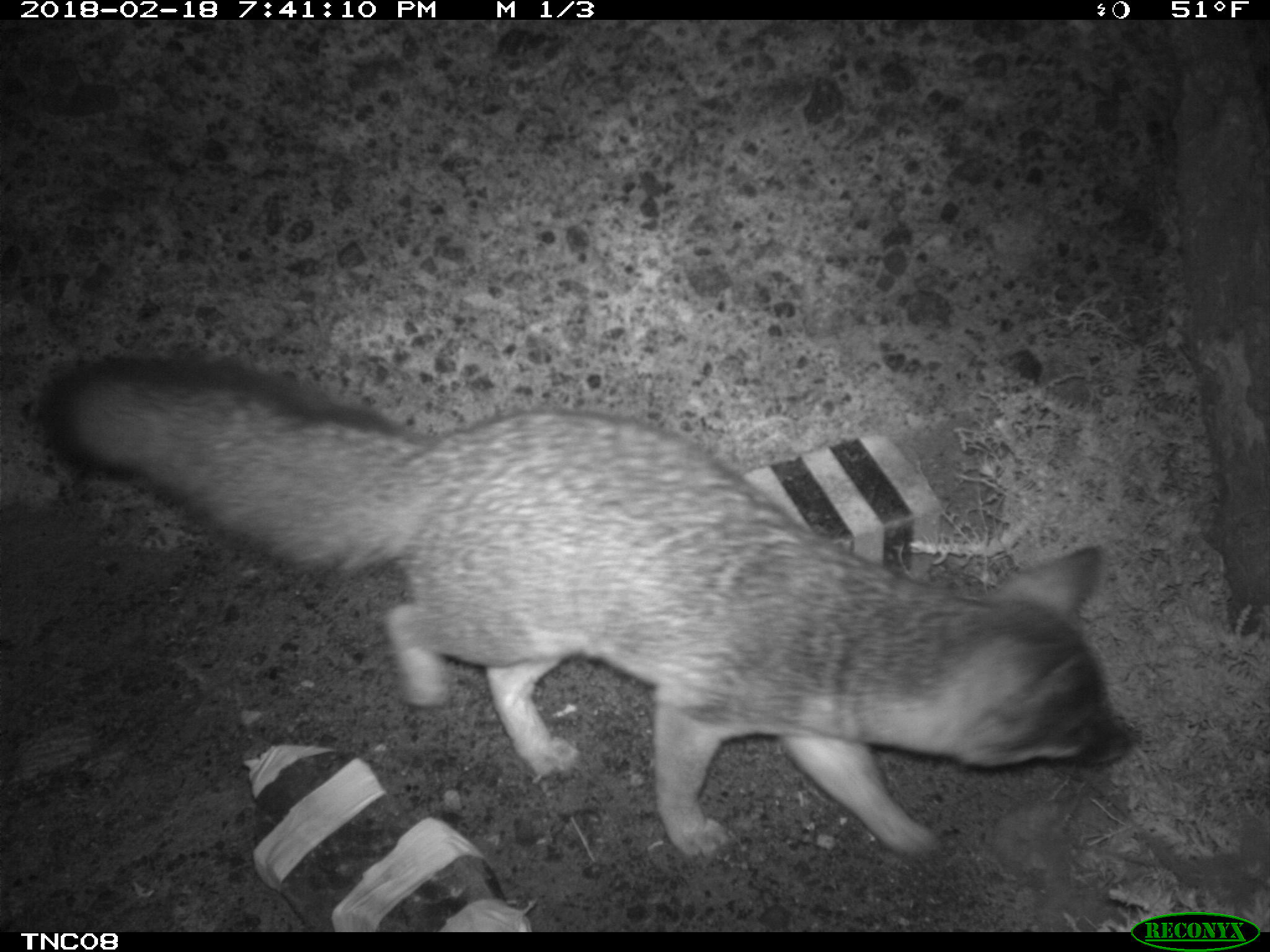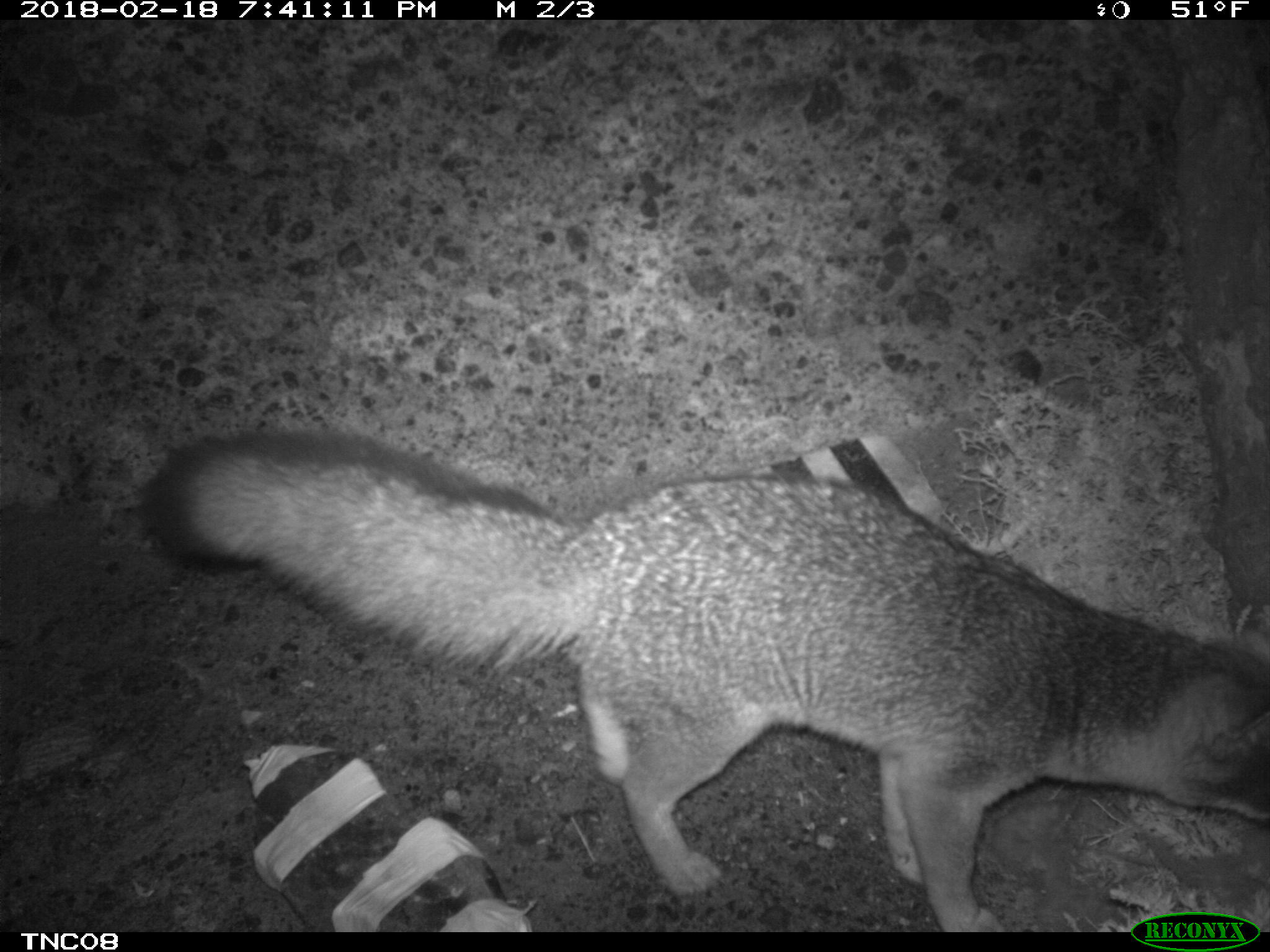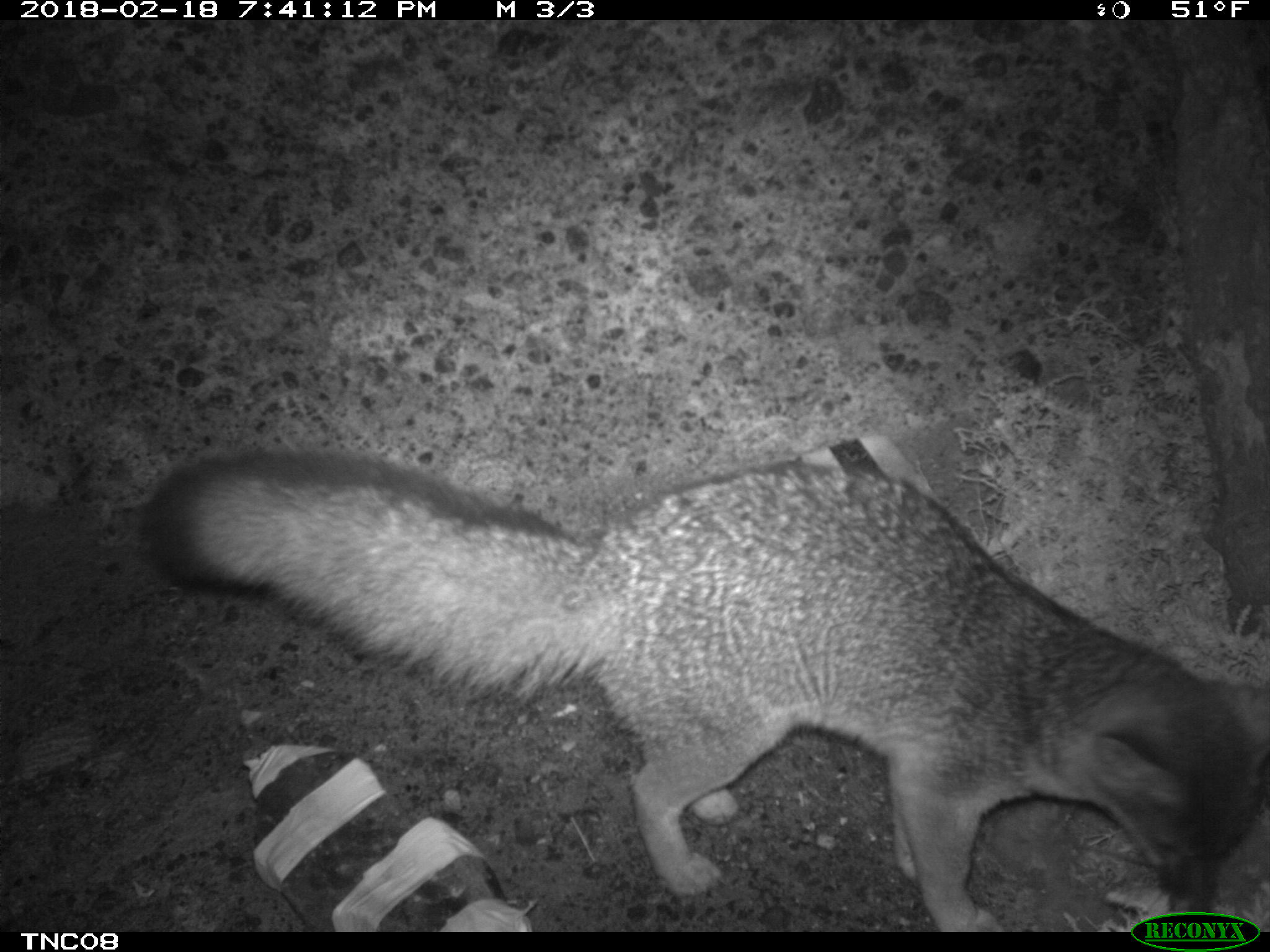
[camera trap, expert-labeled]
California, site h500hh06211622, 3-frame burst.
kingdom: Animalia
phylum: Chordata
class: Mammalia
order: Carnivora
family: Canidae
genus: Urocyon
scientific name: Urocyon littoralis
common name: island fox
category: fox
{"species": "fox (island fox) (Urocyon littoralis)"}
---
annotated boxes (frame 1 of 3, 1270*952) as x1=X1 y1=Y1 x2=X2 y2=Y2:
fox: x1=32 y1=351 x2=1129 y2=863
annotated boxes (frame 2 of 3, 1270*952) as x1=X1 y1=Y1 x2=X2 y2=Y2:
fox: x1=142 y1=428 x2=1269 y2=933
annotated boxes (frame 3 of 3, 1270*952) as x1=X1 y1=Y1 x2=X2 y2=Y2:
fox: x1=140 y1=451 x2=1269 y2=932